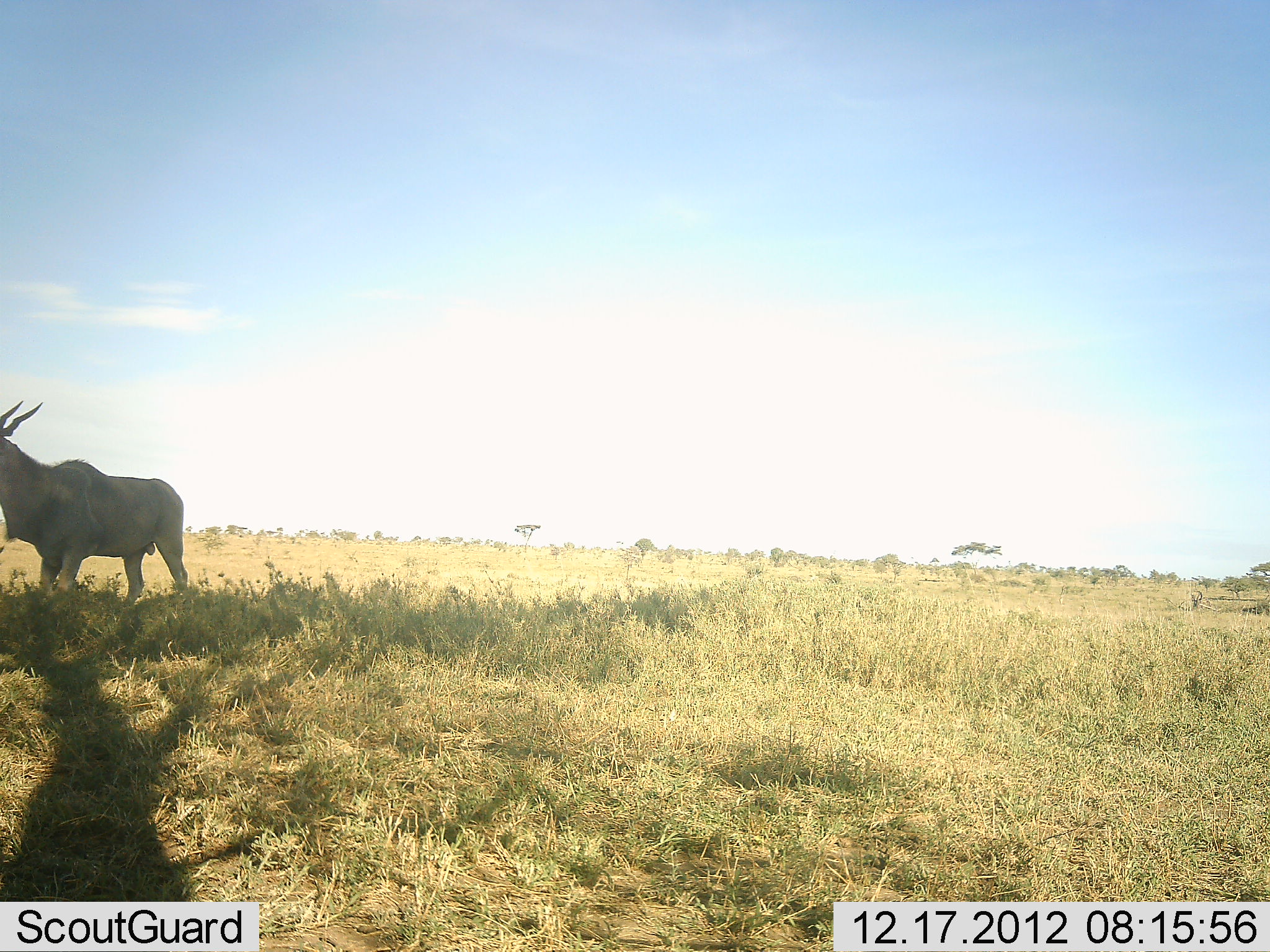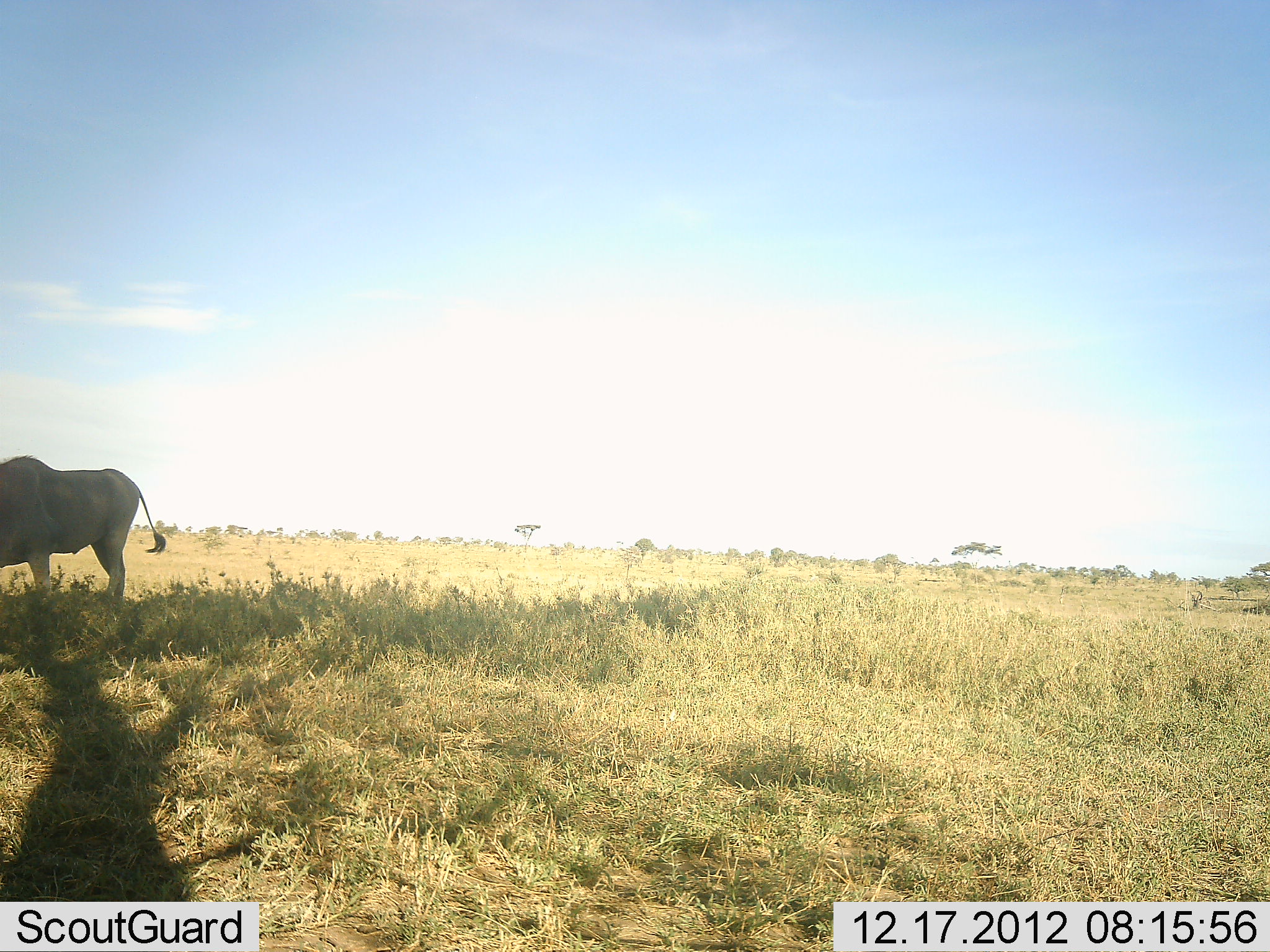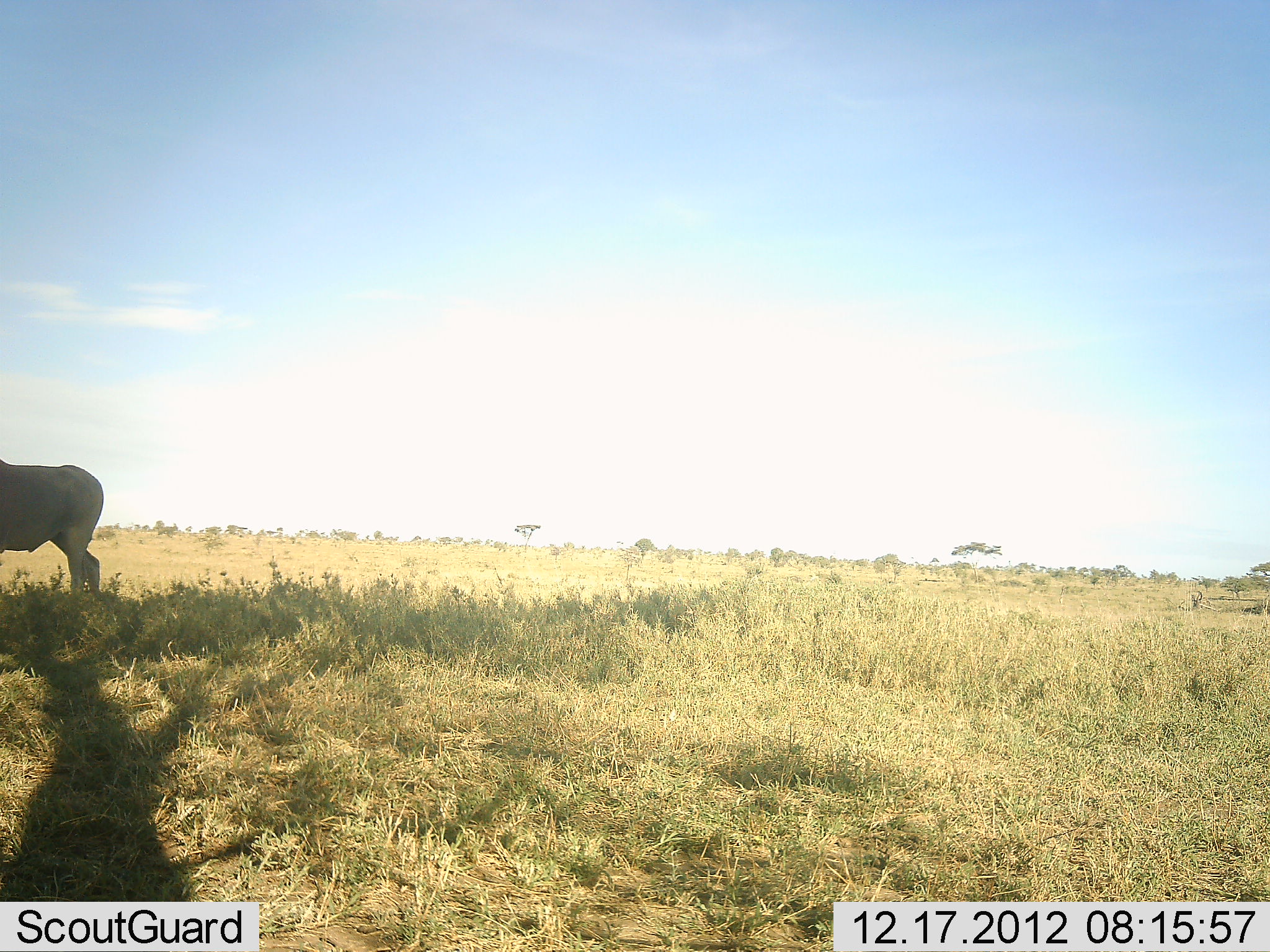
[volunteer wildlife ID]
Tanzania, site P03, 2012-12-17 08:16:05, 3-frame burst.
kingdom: Animalia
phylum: Chordata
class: Mammalia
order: Artiodactyla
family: Bovidae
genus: Tragelaphus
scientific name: Tragelaphus oryx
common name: eland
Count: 1.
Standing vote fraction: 14%.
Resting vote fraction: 0%.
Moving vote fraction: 75%.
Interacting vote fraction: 0%.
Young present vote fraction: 0%.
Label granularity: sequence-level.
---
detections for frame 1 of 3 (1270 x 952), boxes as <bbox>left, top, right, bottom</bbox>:
animal: <bbox>1, 399, 189, 625</bbox>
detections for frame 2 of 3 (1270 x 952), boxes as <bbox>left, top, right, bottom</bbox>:
animal: <bbox>0, 455, 165, 610</bbox>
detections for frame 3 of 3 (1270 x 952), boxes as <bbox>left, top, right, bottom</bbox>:
animal: <bbox>0, 456, 108, 617</bbox>